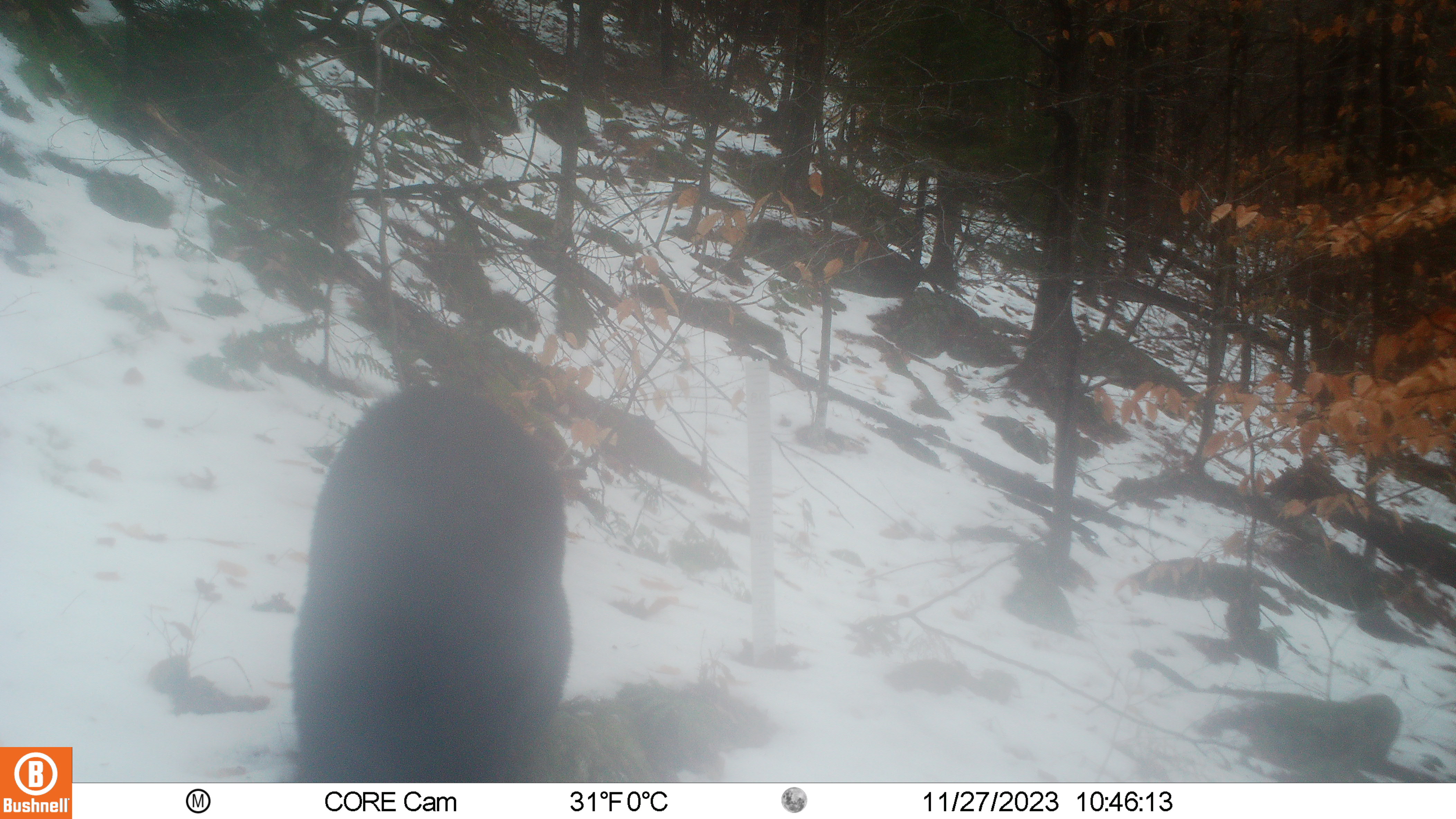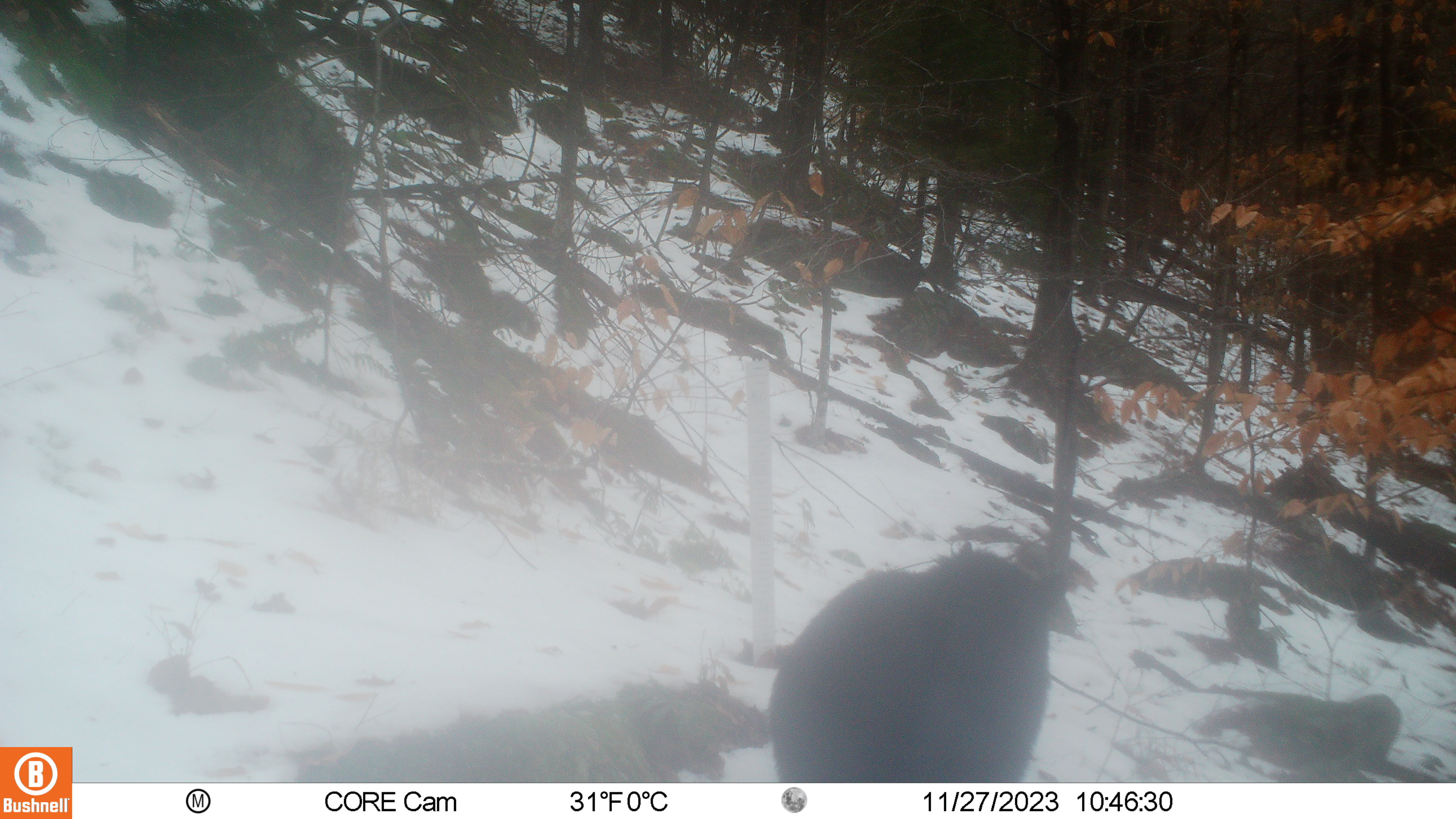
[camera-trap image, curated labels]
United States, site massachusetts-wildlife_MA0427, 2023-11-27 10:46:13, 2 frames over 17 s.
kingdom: Animalia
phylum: Chordata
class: Mammalia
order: Carnivora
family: Ursidae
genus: Ursus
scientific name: Ursus americanus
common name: black bear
Black bear (Ursus americanus).